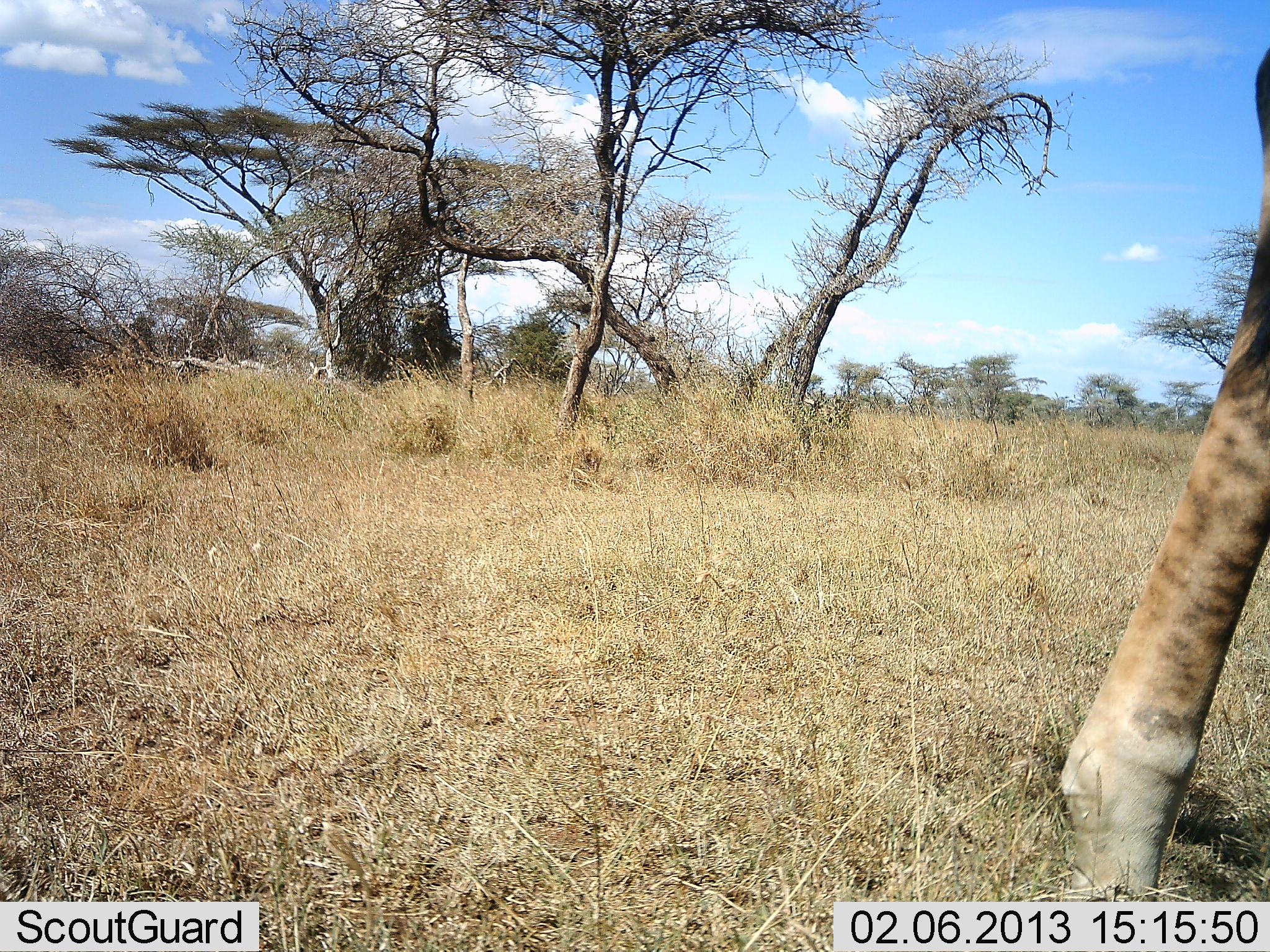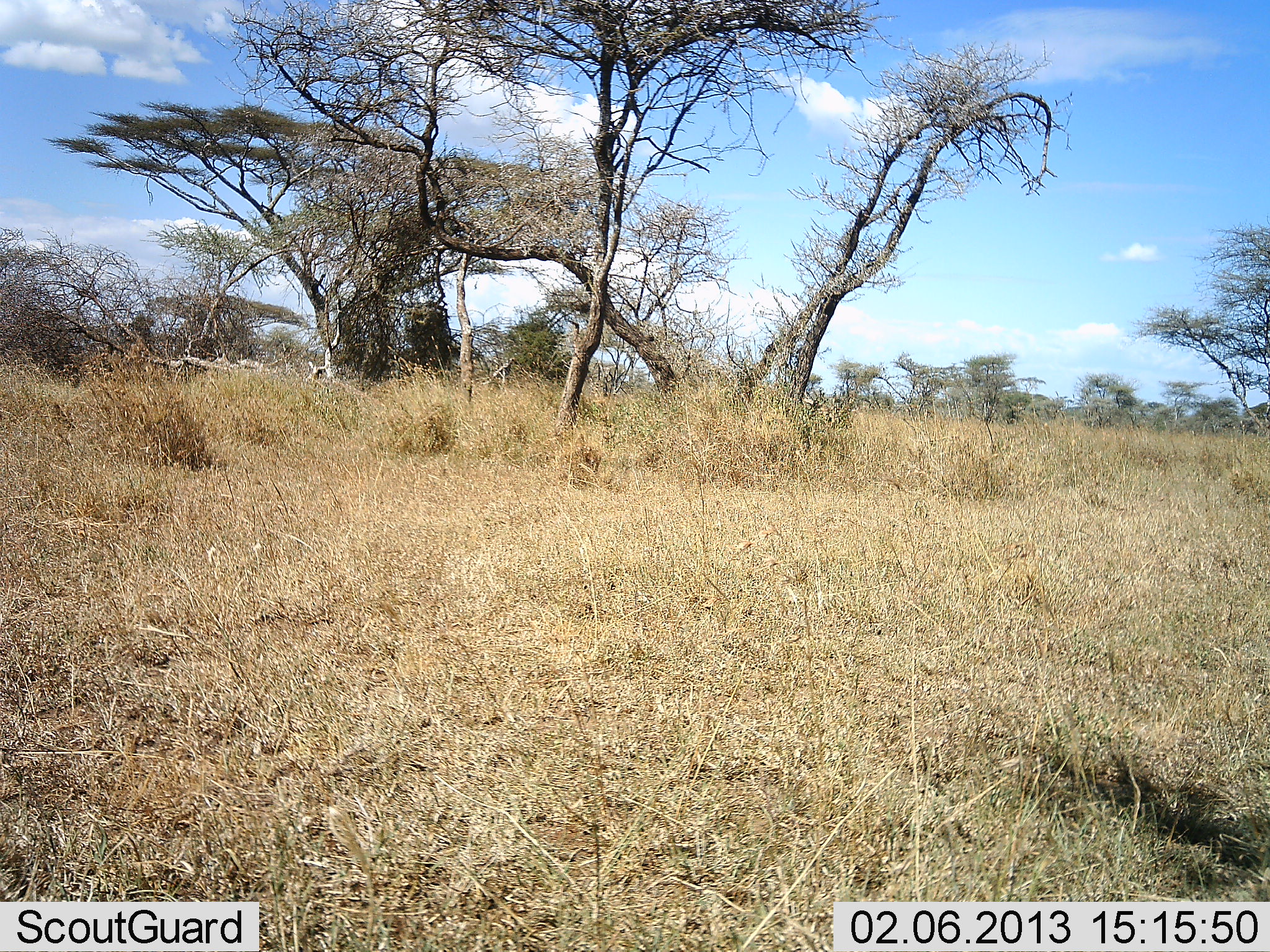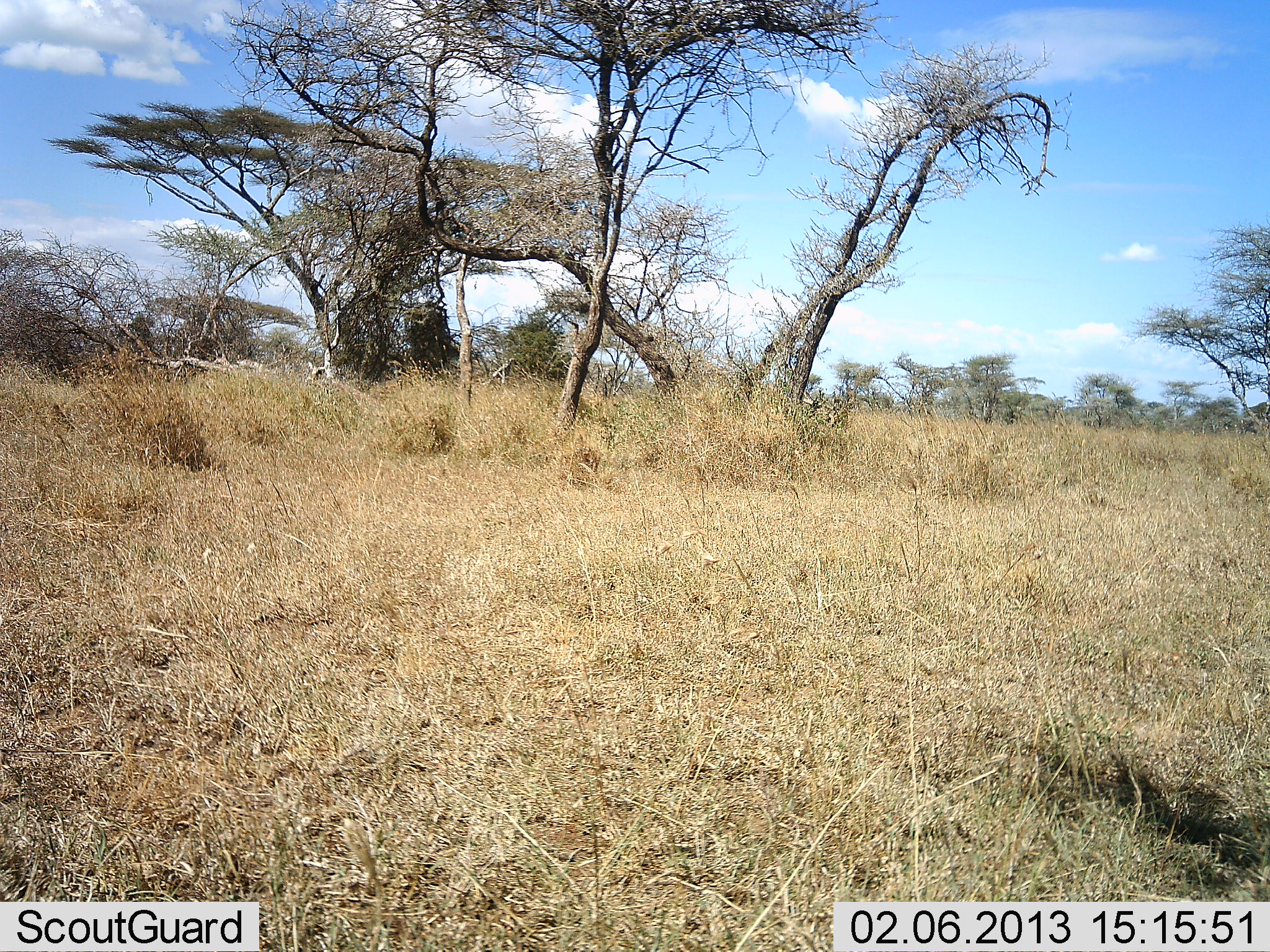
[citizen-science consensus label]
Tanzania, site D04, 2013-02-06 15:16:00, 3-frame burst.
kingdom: Animalia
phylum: Chordata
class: Mammalia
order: Artiodactyla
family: Giraffidae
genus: Giraffa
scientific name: Giraffa camelopardalis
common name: giraffe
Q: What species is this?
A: Giraffe (Giraffa camelopardalis).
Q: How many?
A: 1.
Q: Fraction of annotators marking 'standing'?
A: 3%.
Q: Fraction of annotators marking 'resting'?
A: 0%.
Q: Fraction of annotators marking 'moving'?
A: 97%.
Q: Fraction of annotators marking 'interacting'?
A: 0%.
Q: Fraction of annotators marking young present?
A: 0%.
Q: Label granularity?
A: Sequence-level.